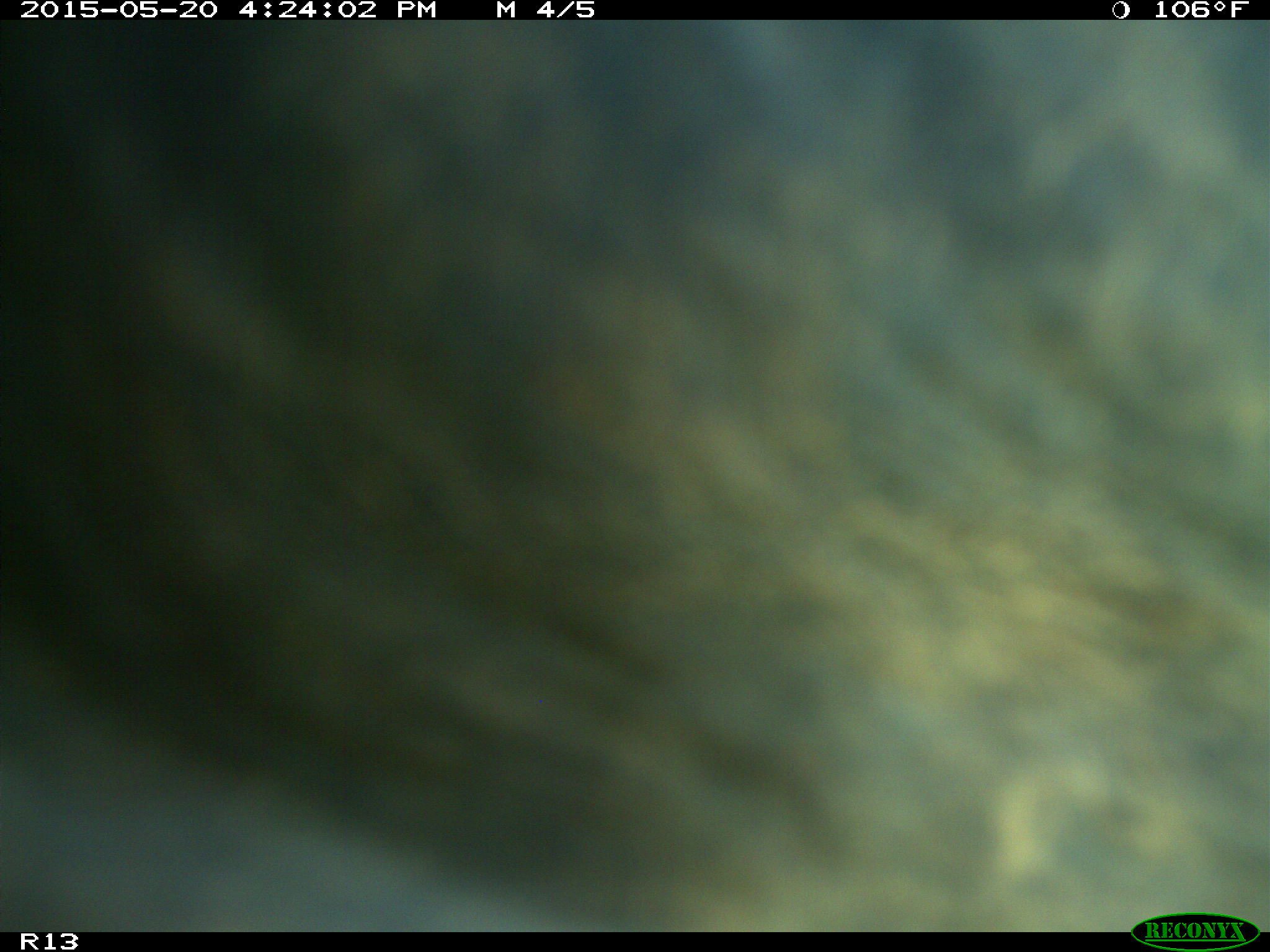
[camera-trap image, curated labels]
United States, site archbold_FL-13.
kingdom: Animalia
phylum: Chordata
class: Mammalia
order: Artiodactyla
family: Bovidae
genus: Bos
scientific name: Bos taurus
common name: domestic cow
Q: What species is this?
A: Bos taurus (domestic cow).